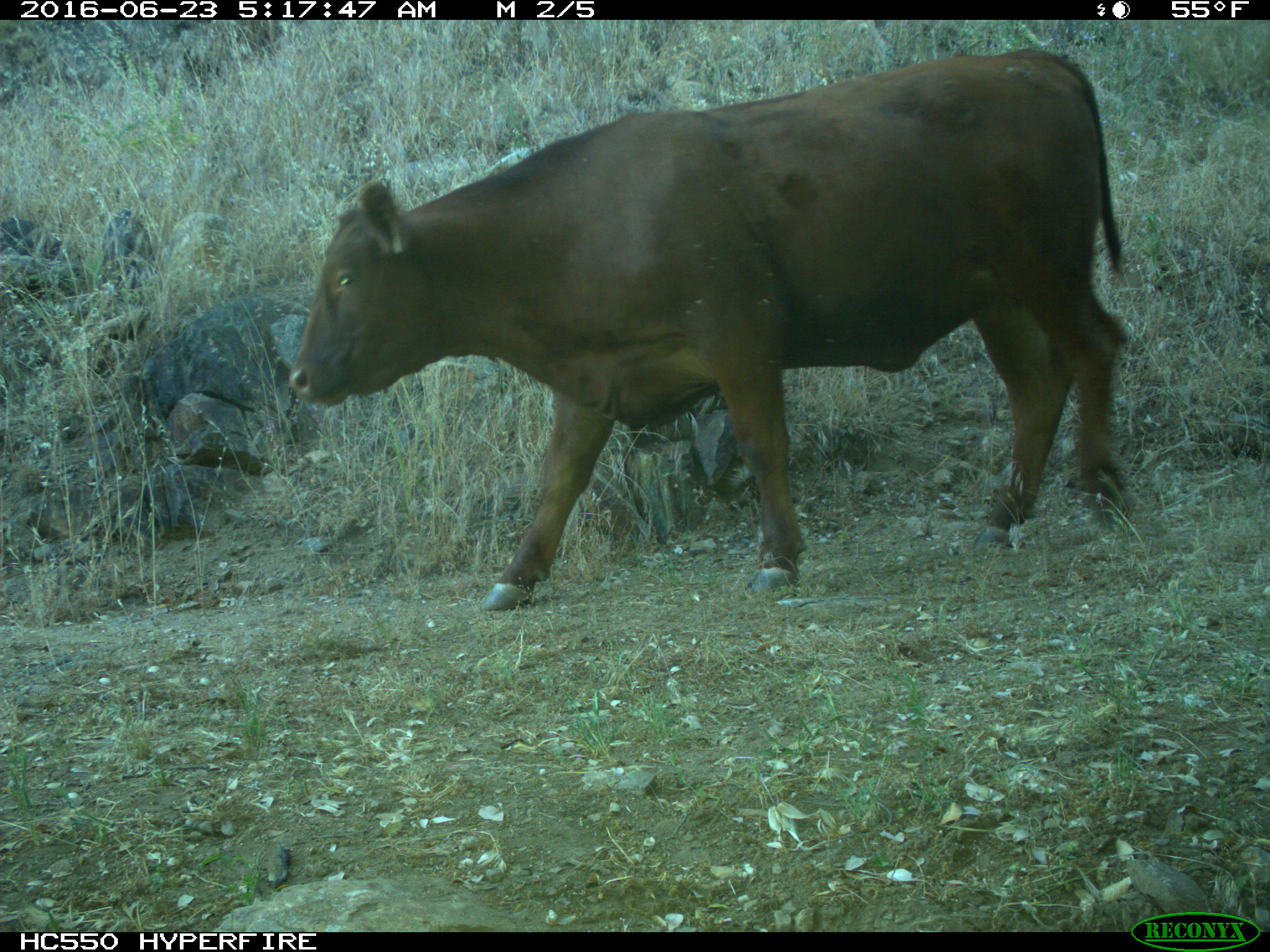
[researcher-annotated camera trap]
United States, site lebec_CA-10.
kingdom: Animalia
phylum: Chordata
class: Mammalia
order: Artiodactyla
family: Bovidae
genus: Bos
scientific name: Bos taurus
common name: domestic cow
Bos taurus (domestic cow).